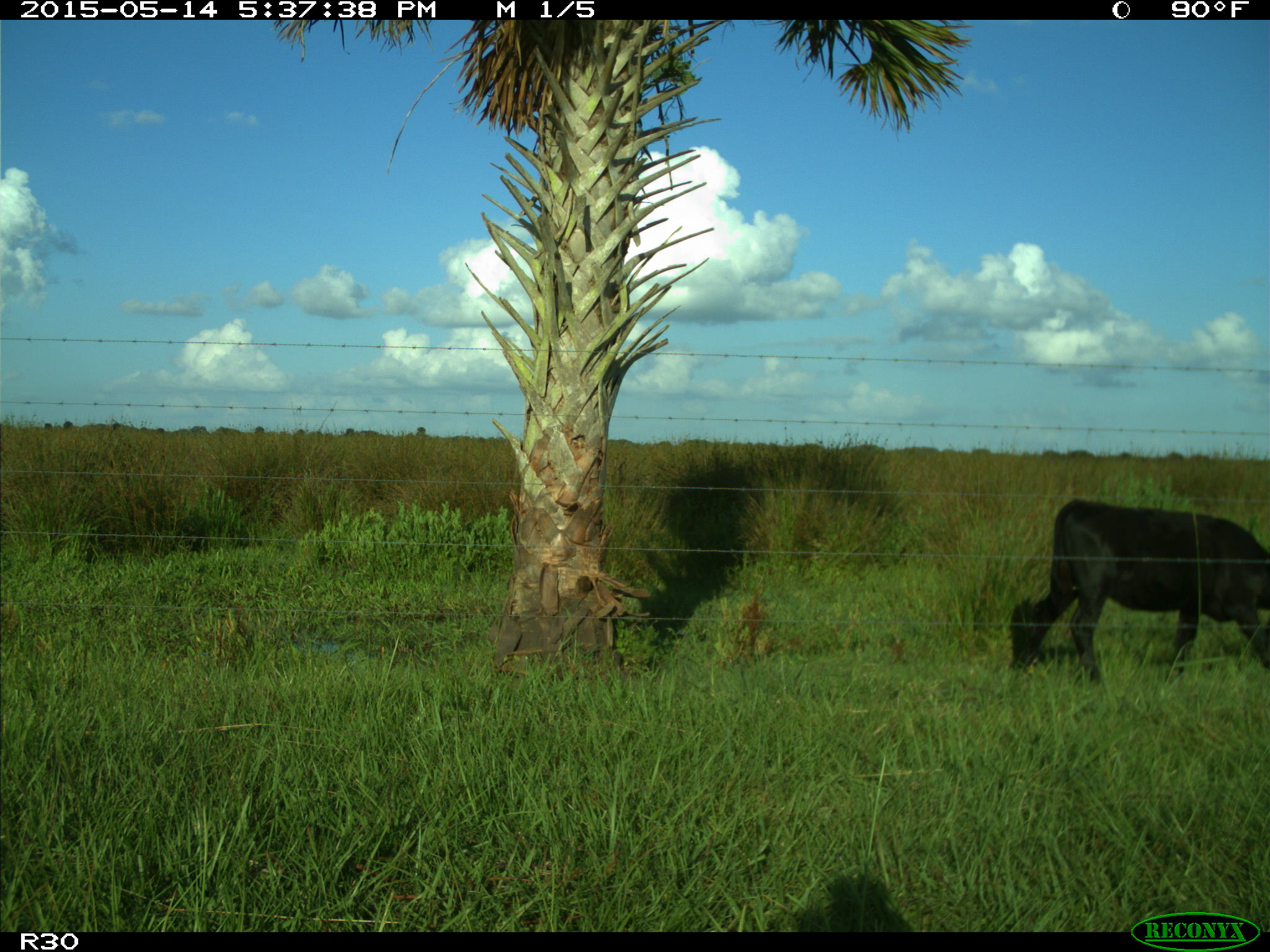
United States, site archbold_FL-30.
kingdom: Animalia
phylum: Chordata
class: Mammalia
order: Artiodactyla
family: Bovidae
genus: Bos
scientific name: Bos taurus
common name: domestic cow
Bos taurus (domestic cow).